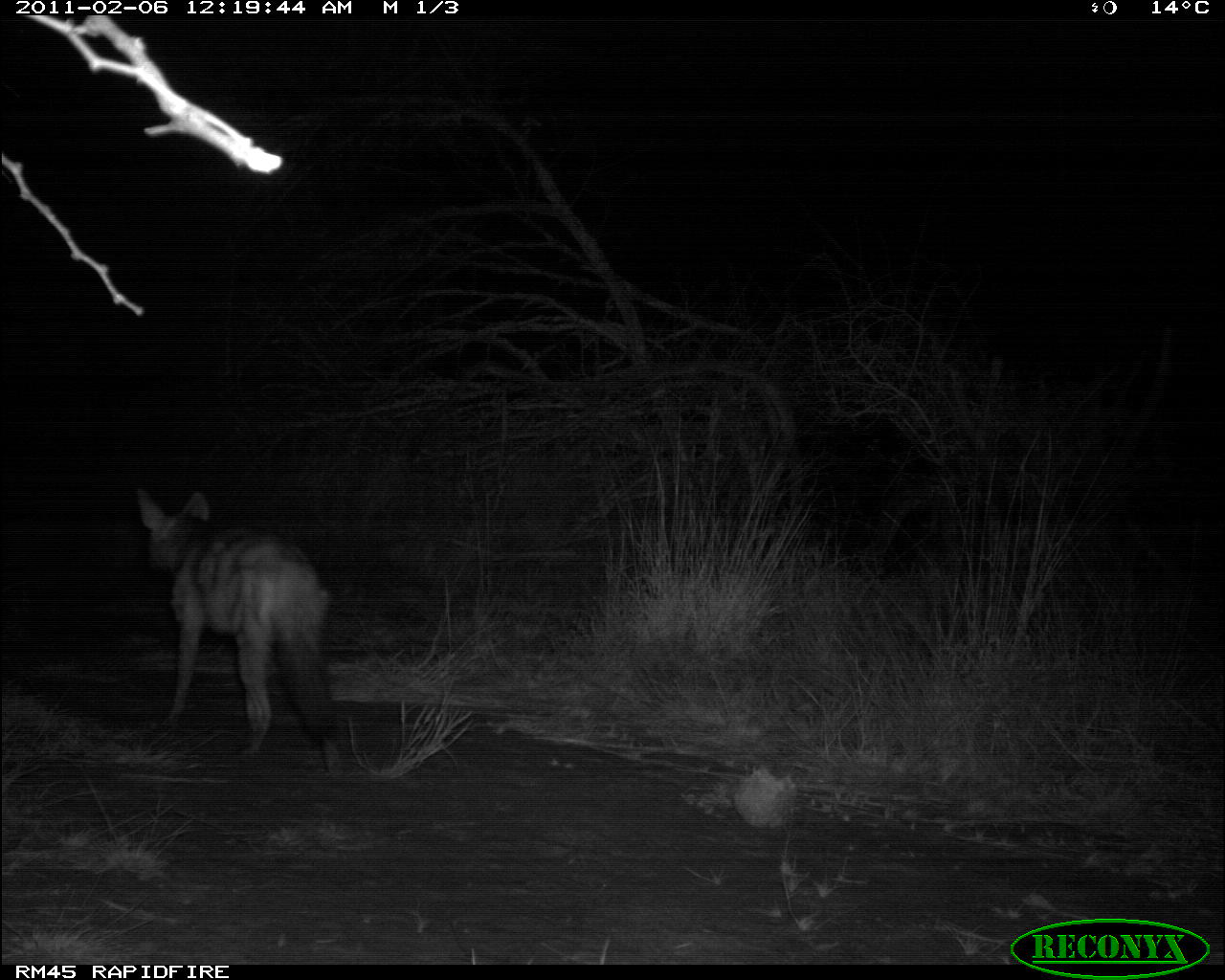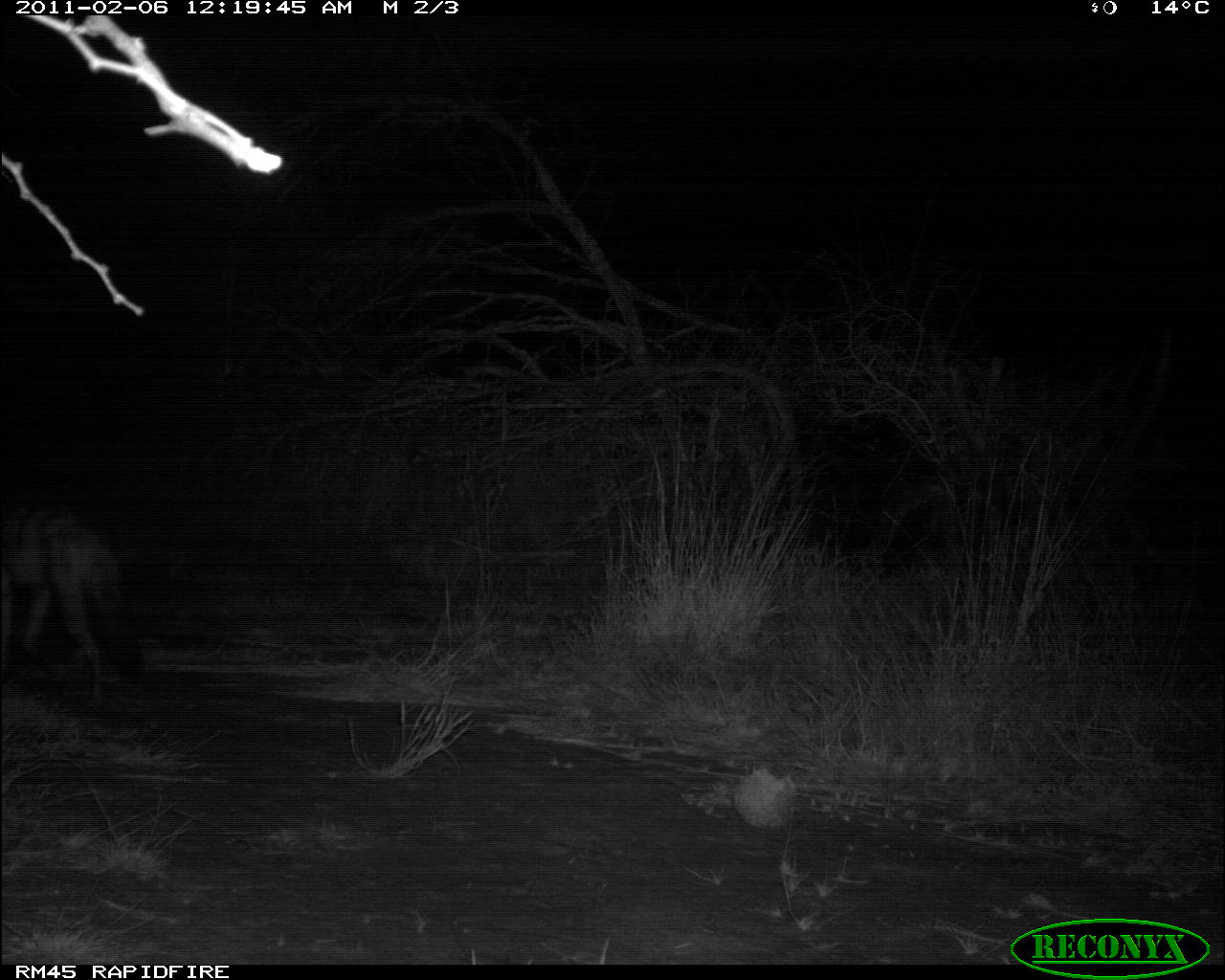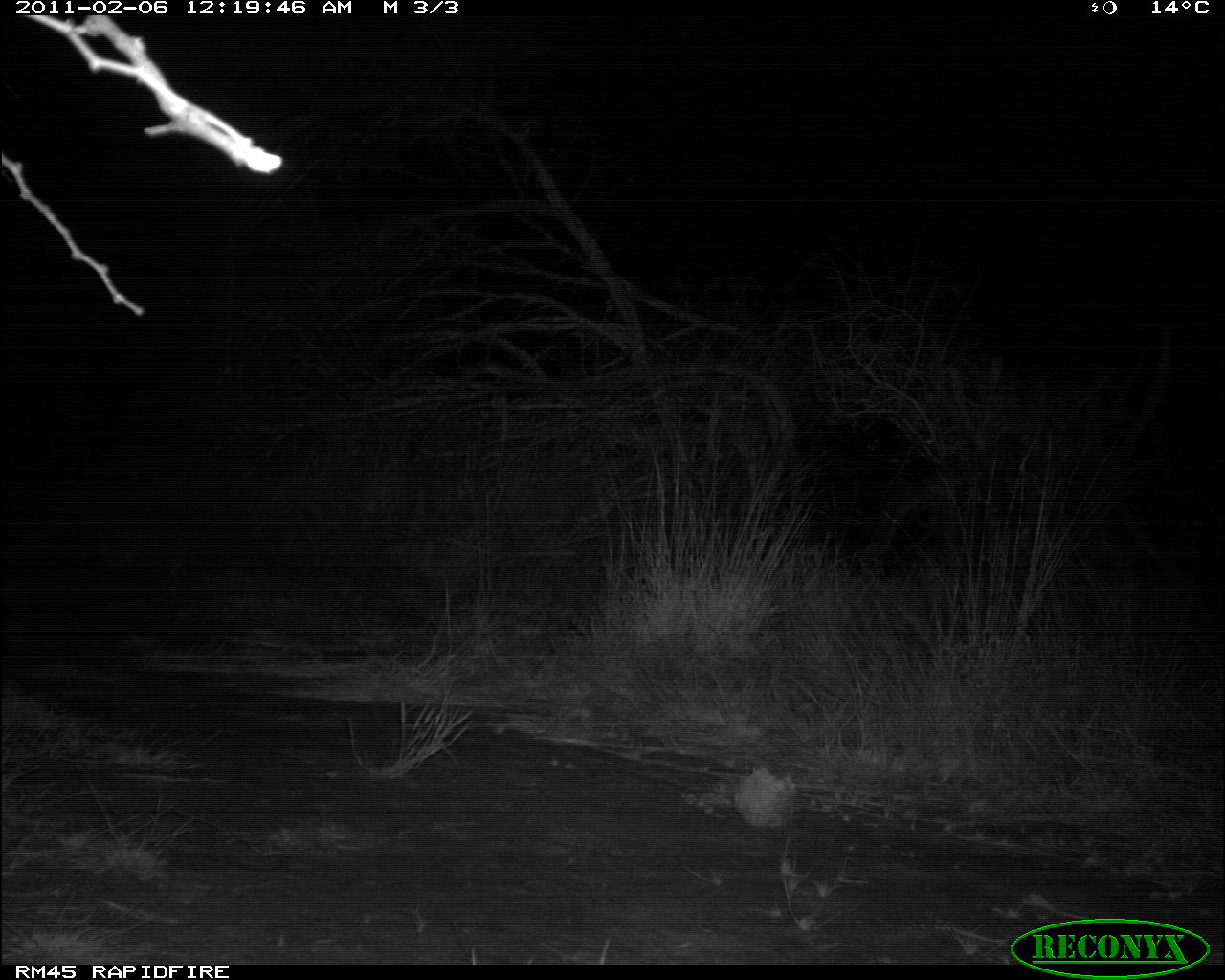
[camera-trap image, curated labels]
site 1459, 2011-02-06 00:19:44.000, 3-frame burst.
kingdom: Animalia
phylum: Chordata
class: Mammalia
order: Carnivora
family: Hyaenidae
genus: Proteles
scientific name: Proteles cristatus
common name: aardwolf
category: proteles cristata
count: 1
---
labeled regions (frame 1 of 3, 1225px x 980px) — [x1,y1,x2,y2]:
proteles cristata: [133,484,345,777]